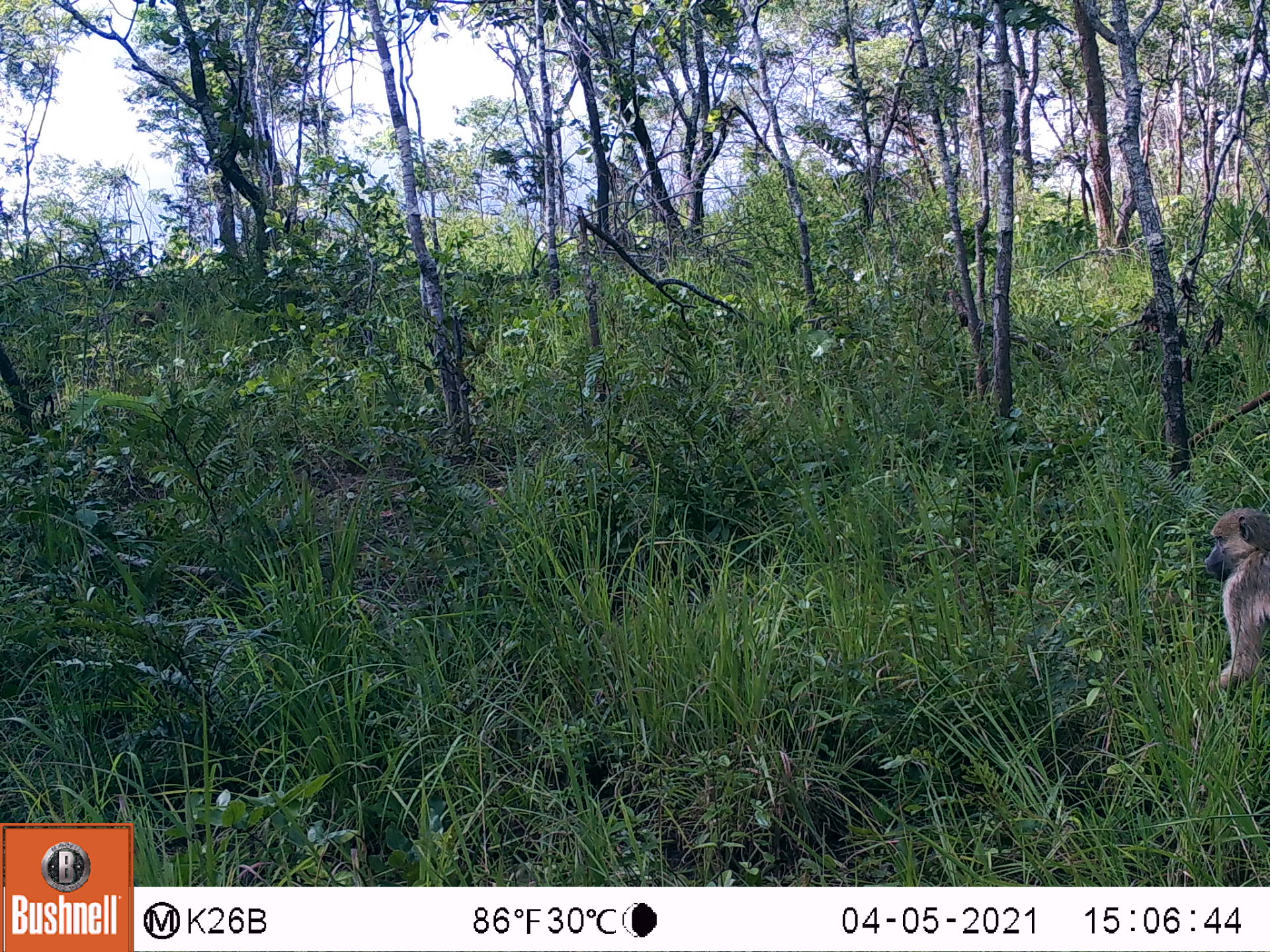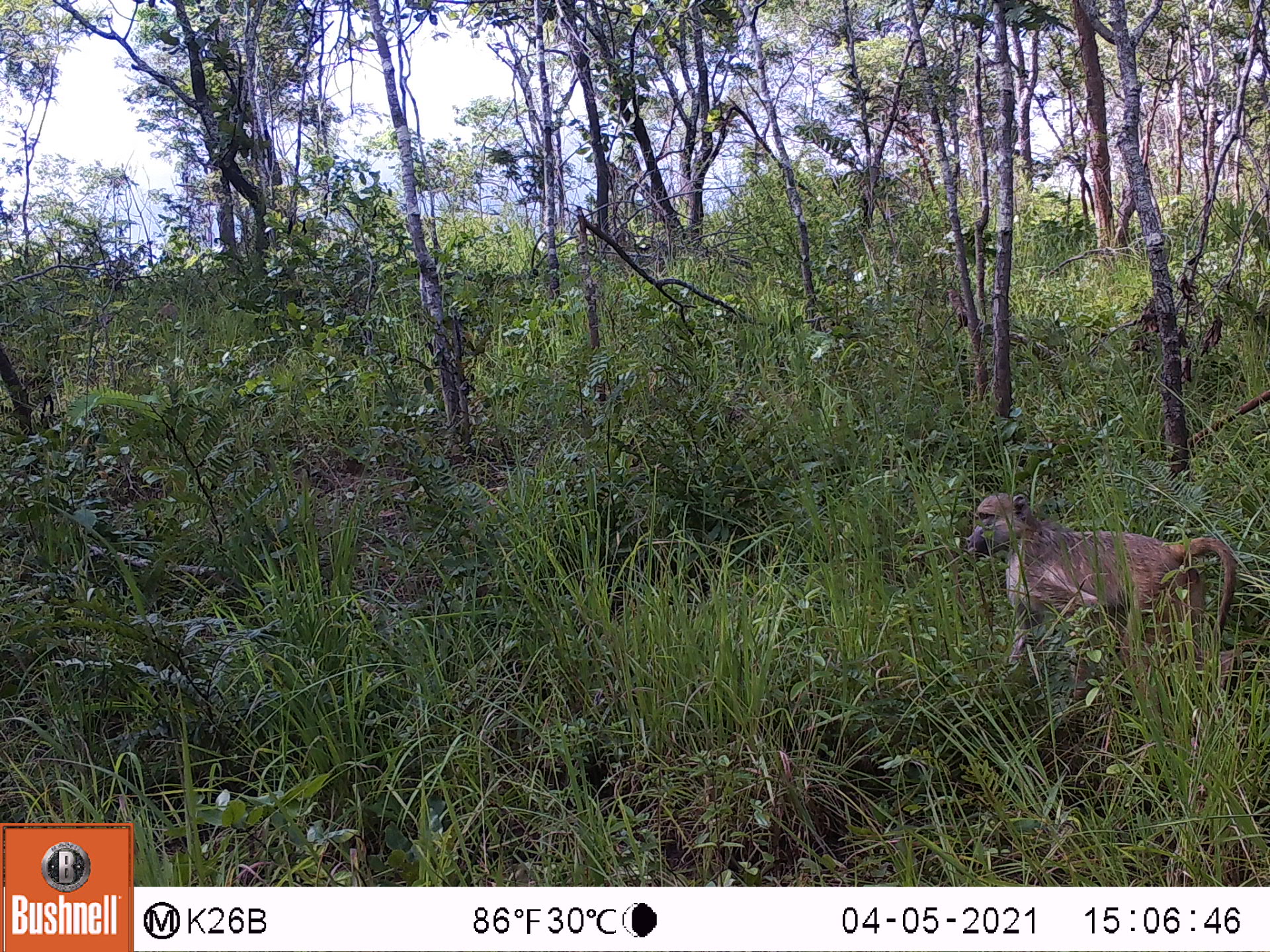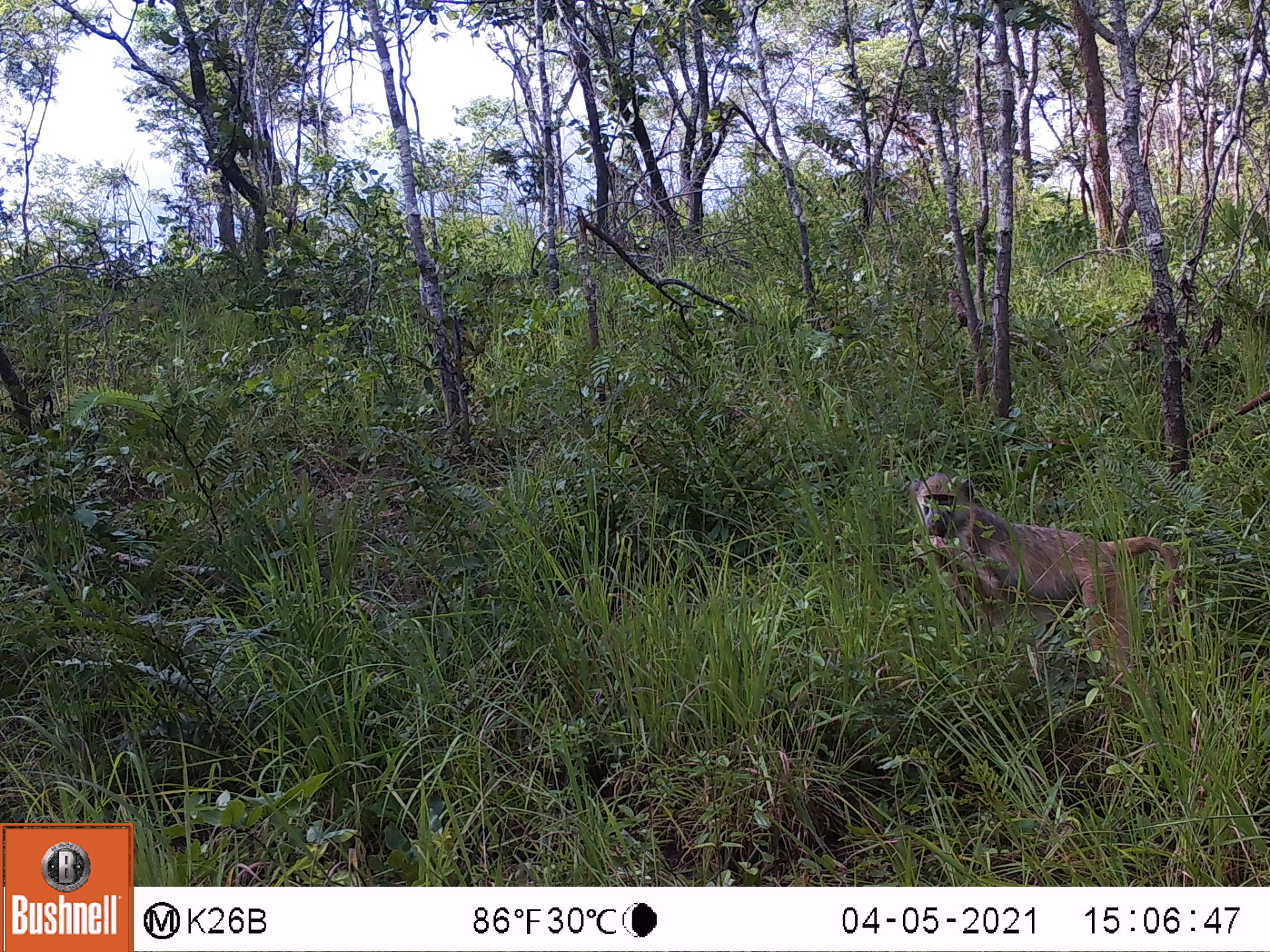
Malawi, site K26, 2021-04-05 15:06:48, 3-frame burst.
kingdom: Animalia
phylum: Chordata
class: Mammalia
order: Primates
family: Cercopithecidae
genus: Papio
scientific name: Papio cynocephalus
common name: yellow baboon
Yellow baboon (Papio cynocephalus), count 1.